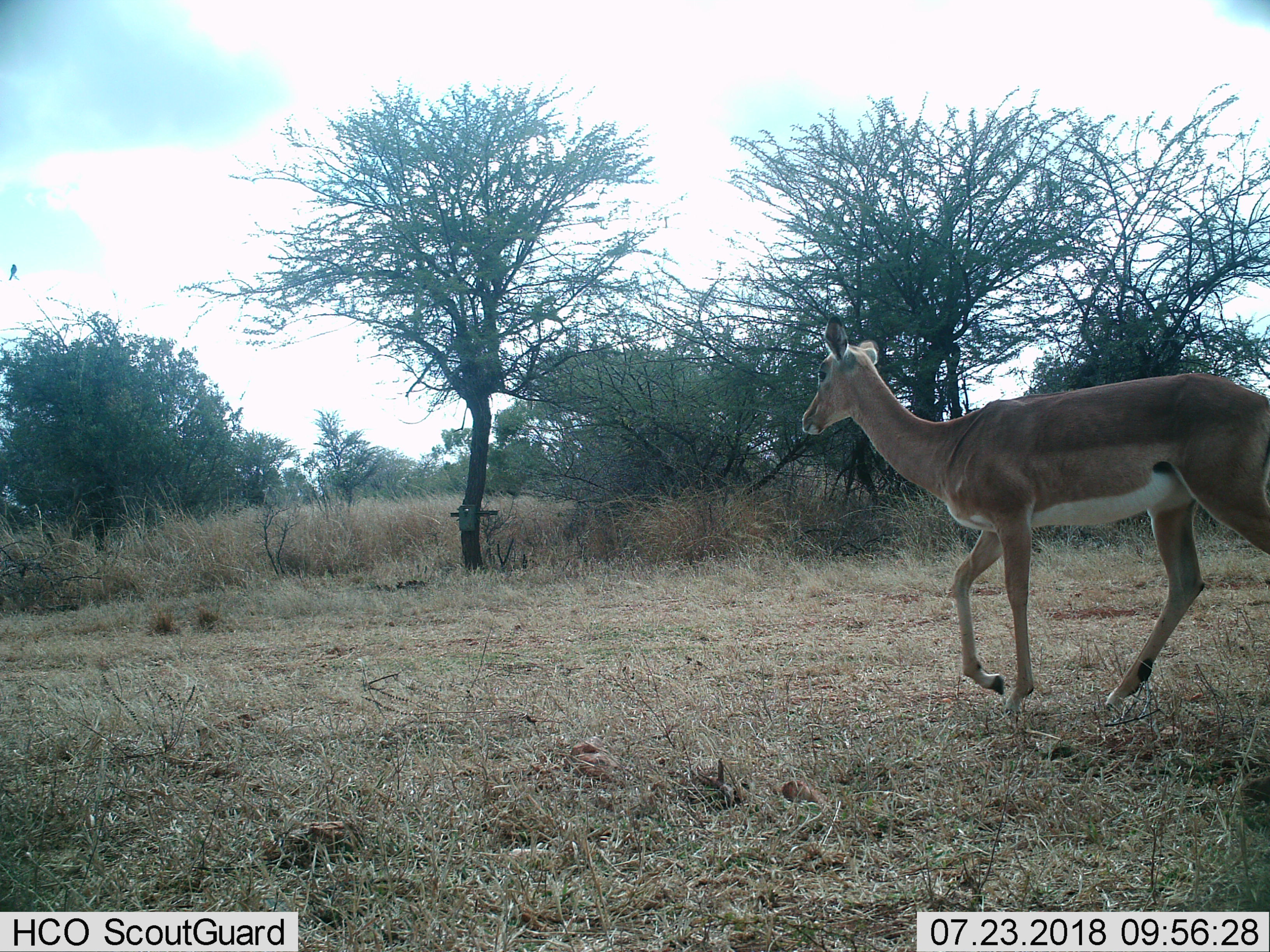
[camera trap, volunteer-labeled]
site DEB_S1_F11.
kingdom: Animalia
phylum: Chordata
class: Mammalia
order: Artiodactyla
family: Bovidae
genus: Aepyceros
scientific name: Aepyceros melampus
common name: impala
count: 1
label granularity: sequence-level